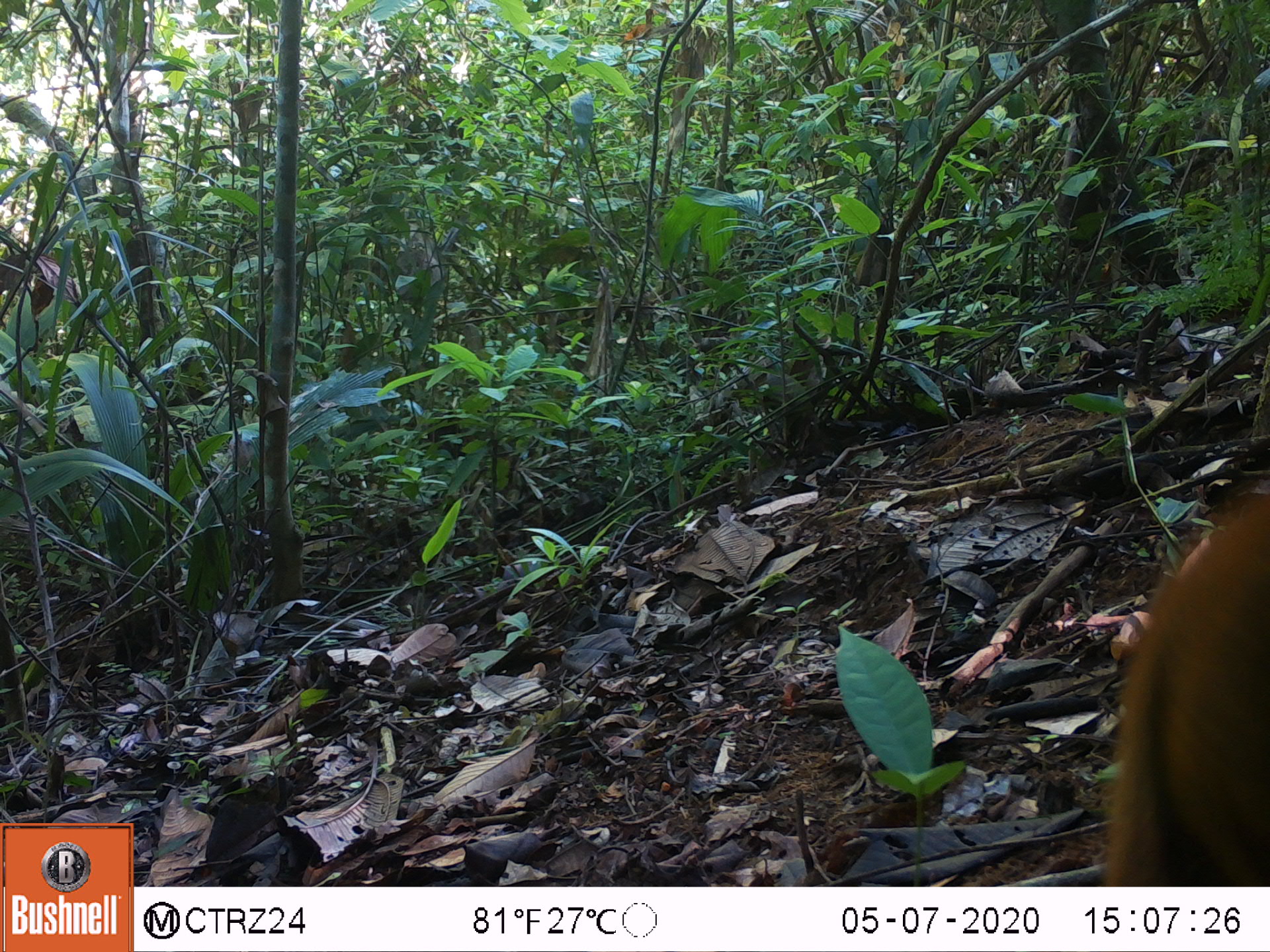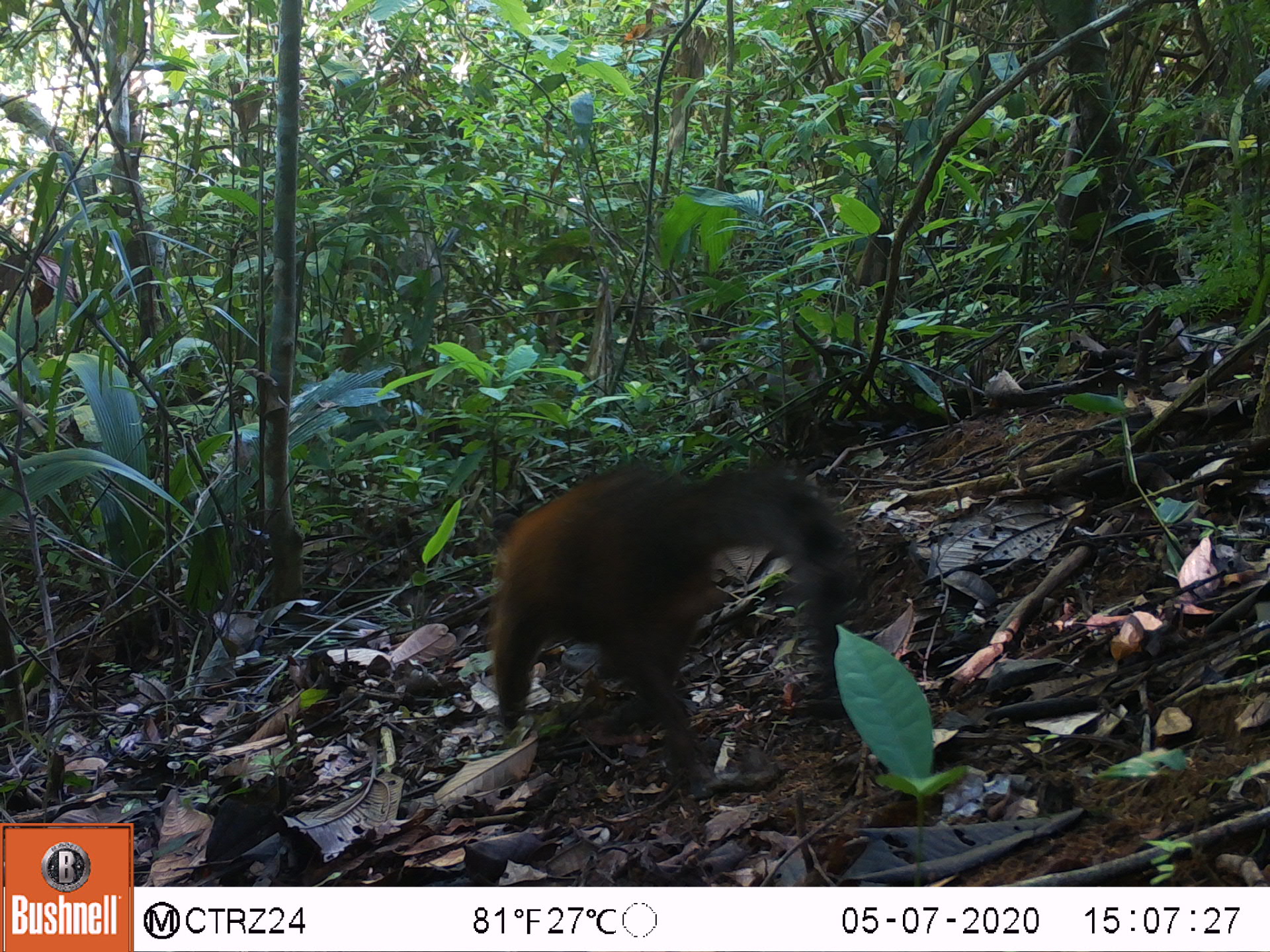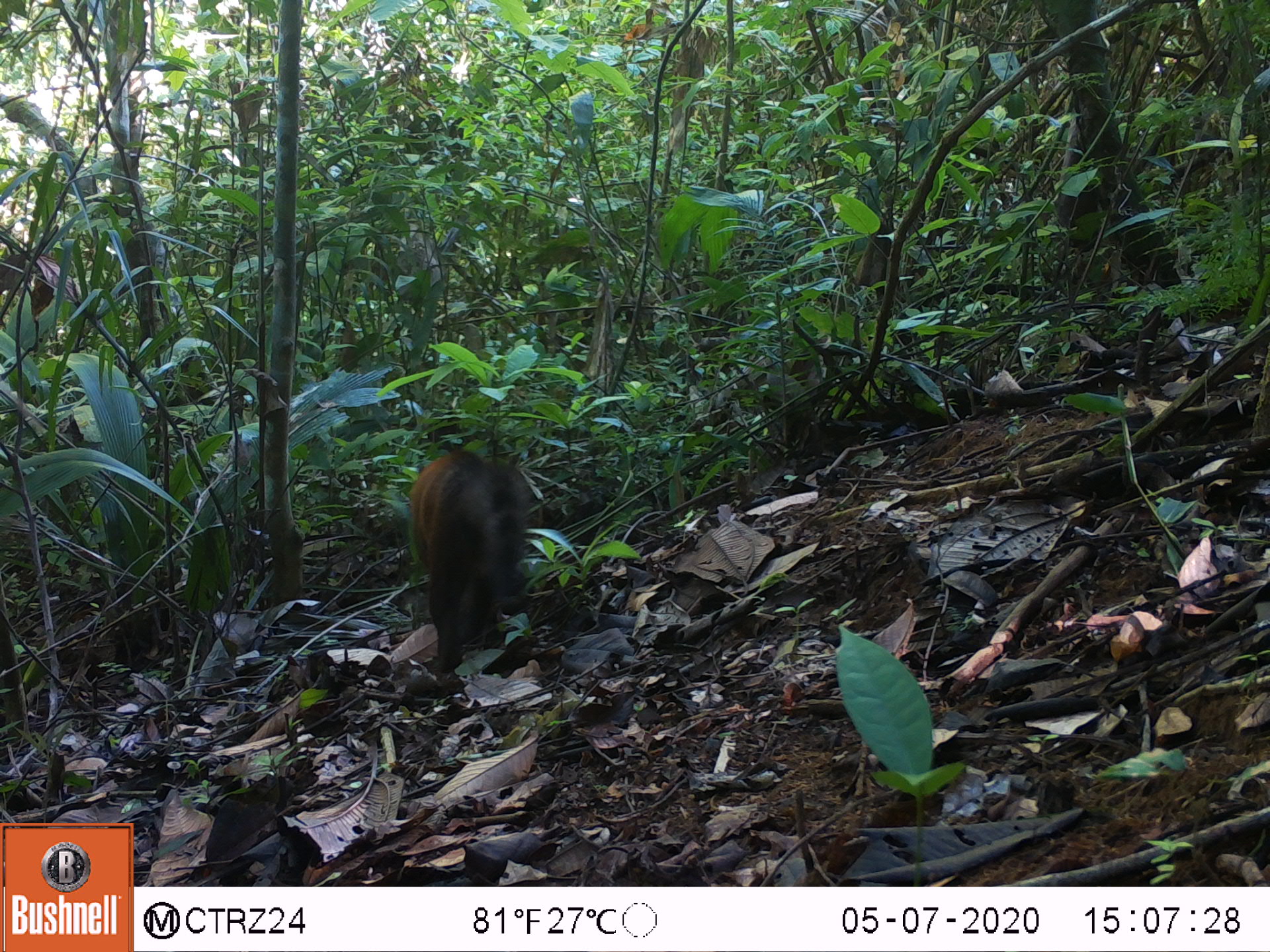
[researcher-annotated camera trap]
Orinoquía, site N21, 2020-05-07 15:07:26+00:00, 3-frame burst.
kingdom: Animalia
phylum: Chordata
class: Mammalia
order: Carnivora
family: Procyonidae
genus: Nasua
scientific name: Nasua nasua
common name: south american coati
South american coati (Nasua nasua).